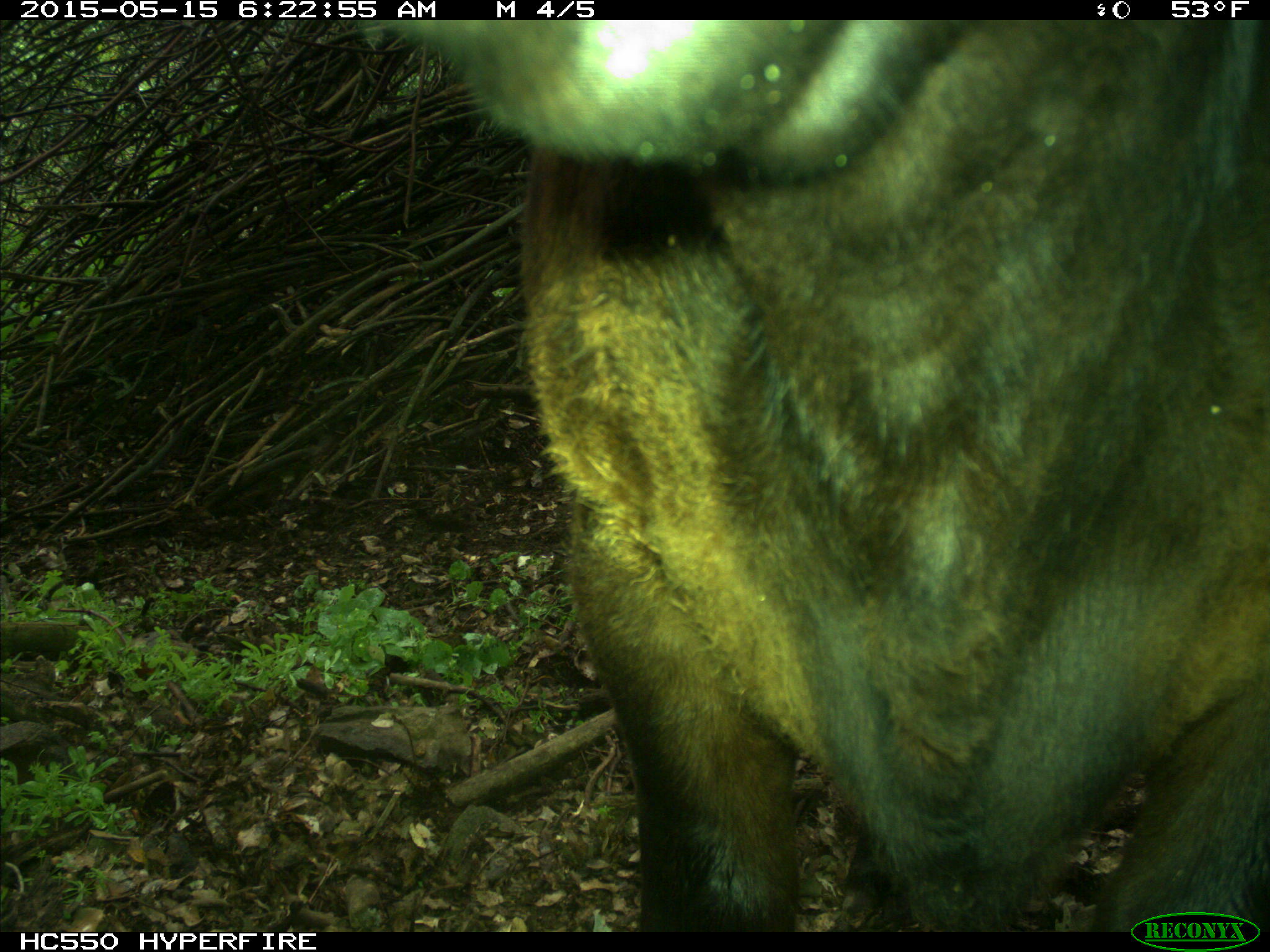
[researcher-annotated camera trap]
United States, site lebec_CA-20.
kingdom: Animalia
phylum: Chordata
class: Mammalia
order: Artiodactyla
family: Bovidae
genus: Bos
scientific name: Bos taurus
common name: domestic cow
Bos taurus (domestic cow).